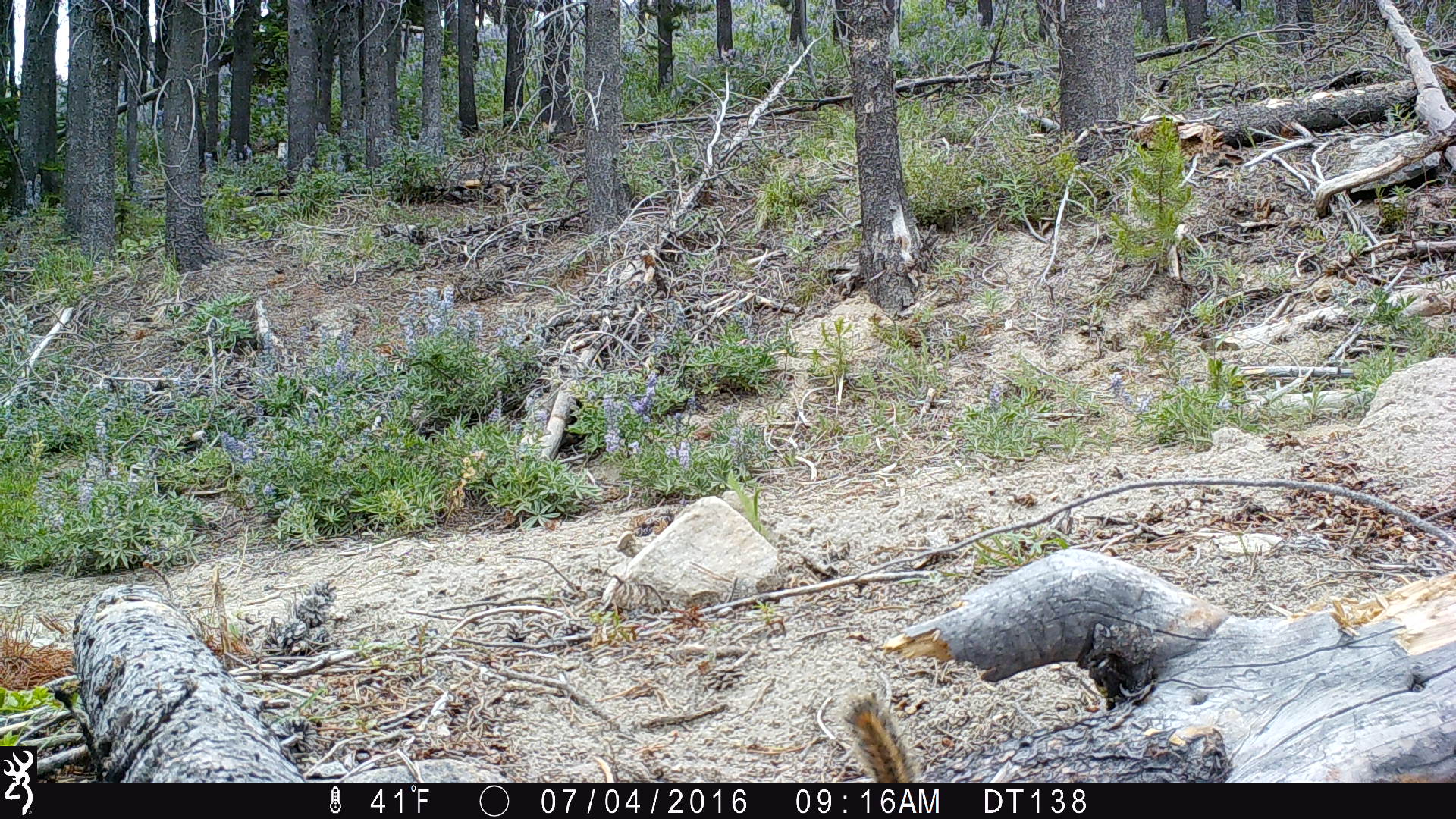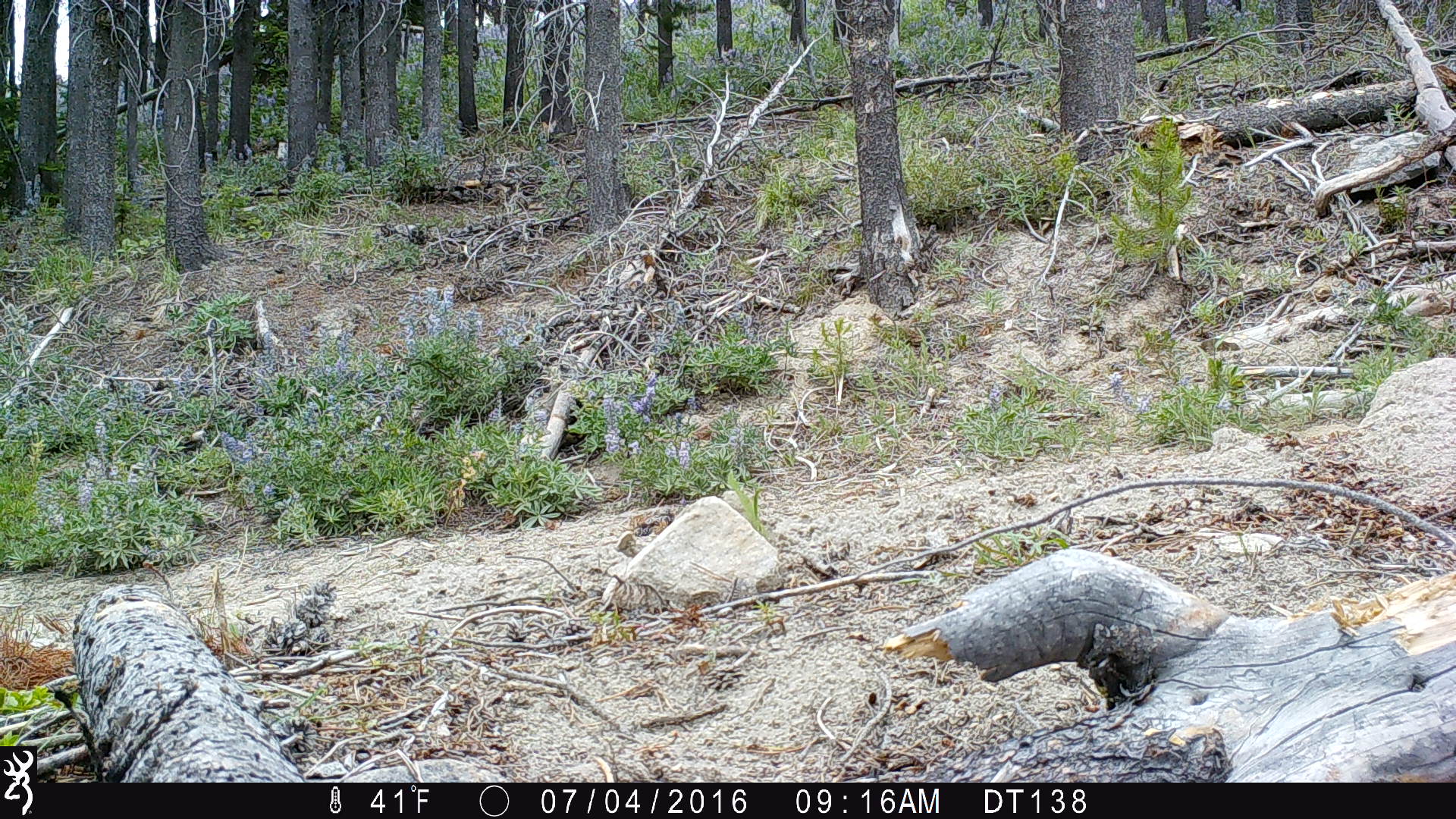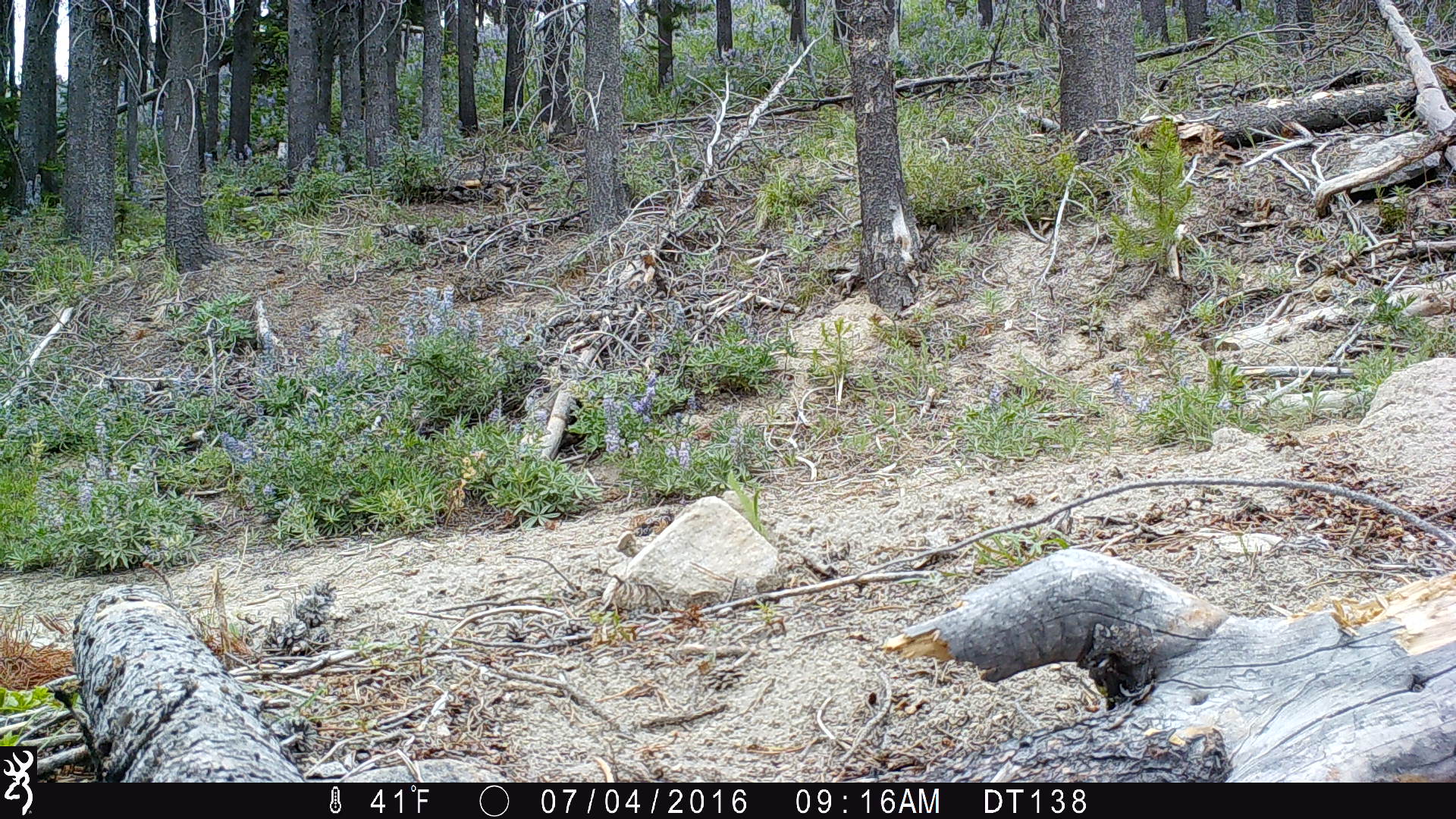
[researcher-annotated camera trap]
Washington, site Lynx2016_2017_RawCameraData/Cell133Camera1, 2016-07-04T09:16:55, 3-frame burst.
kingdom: Animalia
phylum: Chordata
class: Mammalia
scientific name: Mammalia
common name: small mammal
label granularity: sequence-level